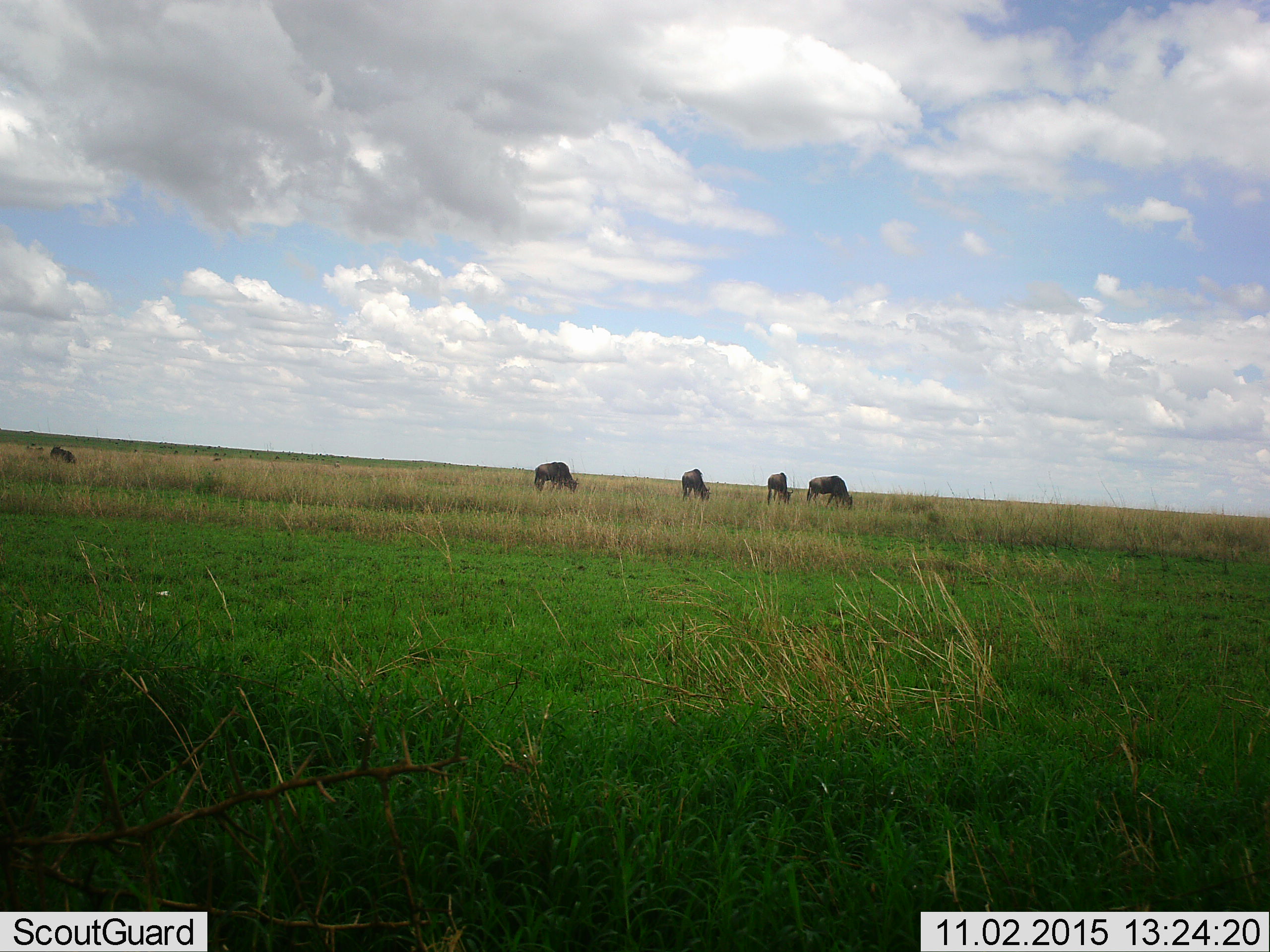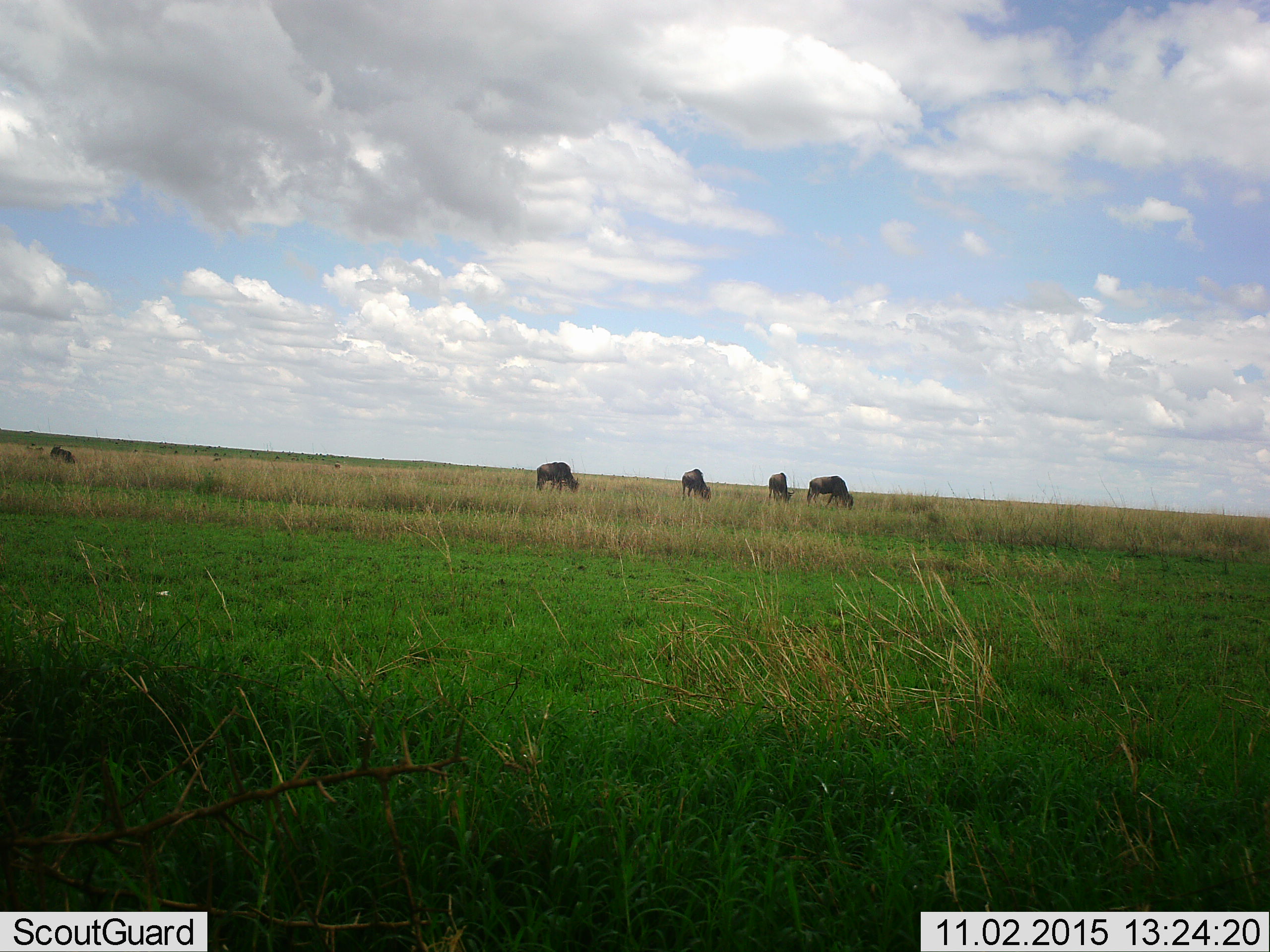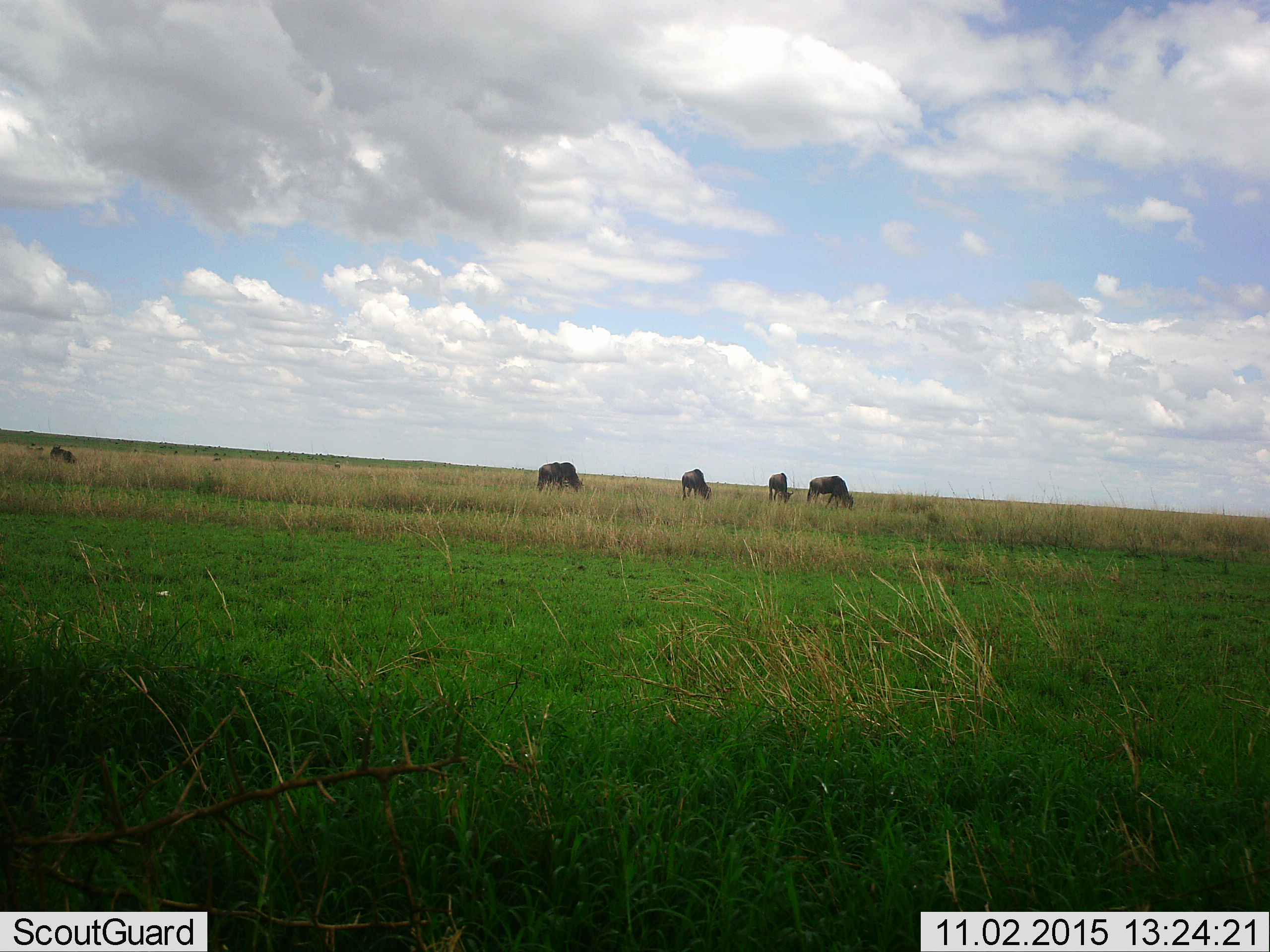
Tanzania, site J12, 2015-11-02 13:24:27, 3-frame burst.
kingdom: Animalia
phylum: Chordata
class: Mammalia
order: Artiodactyla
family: Bovidae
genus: Connochaetes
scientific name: Connochaetes taurinus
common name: blue wildebeest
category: wildebeest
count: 5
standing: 22%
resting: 22%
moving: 22%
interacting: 0%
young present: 0%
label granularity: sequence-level